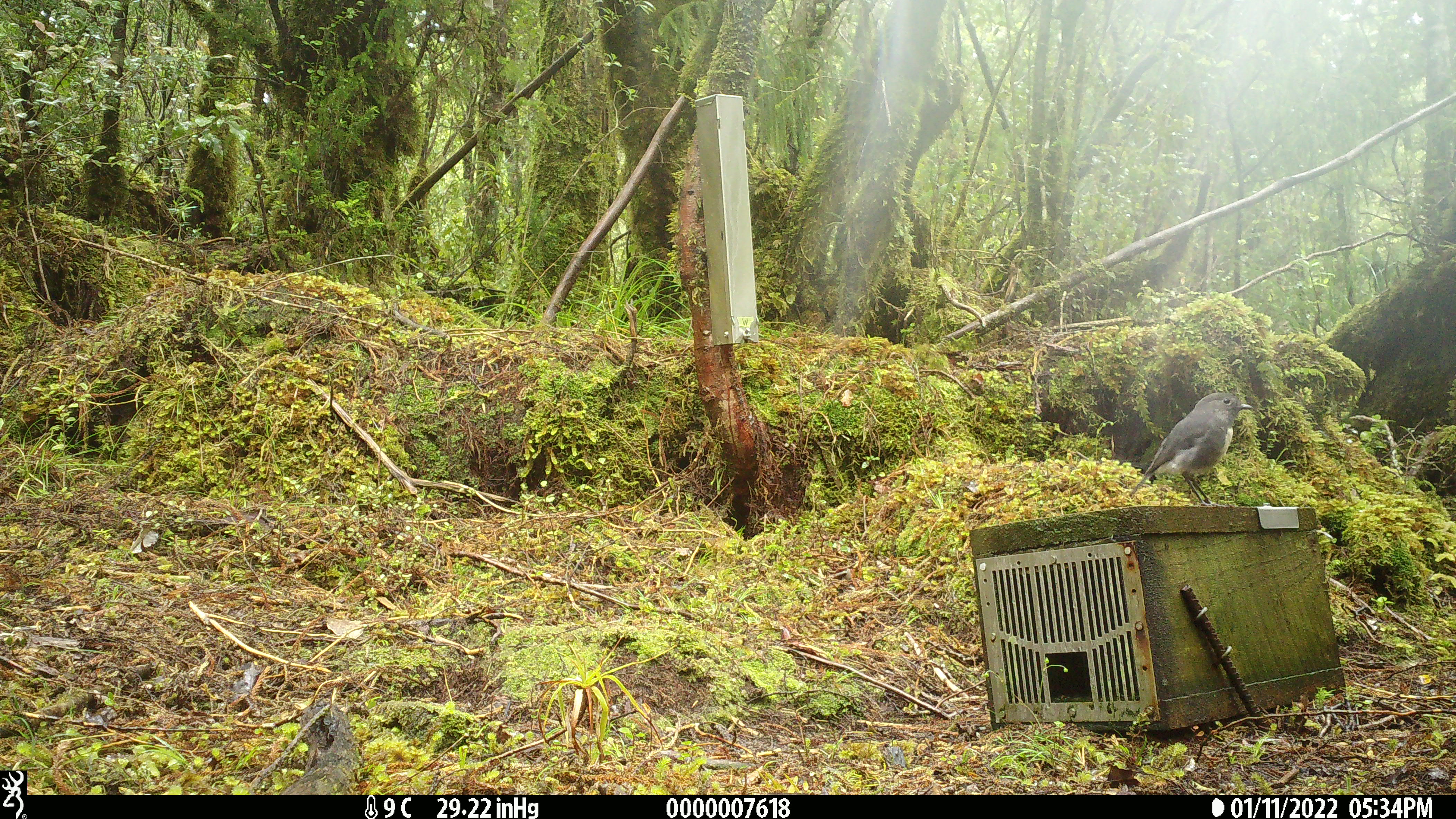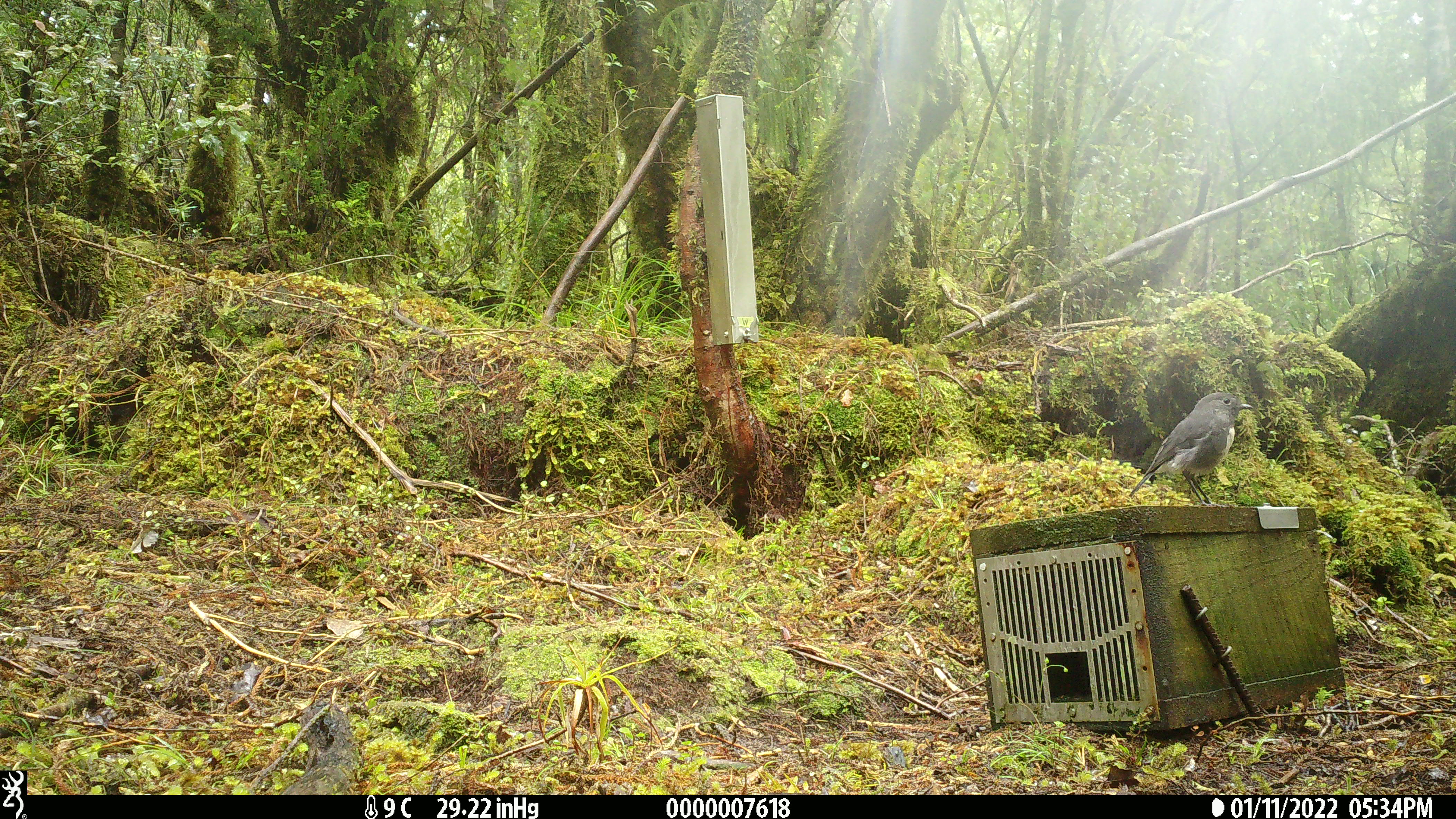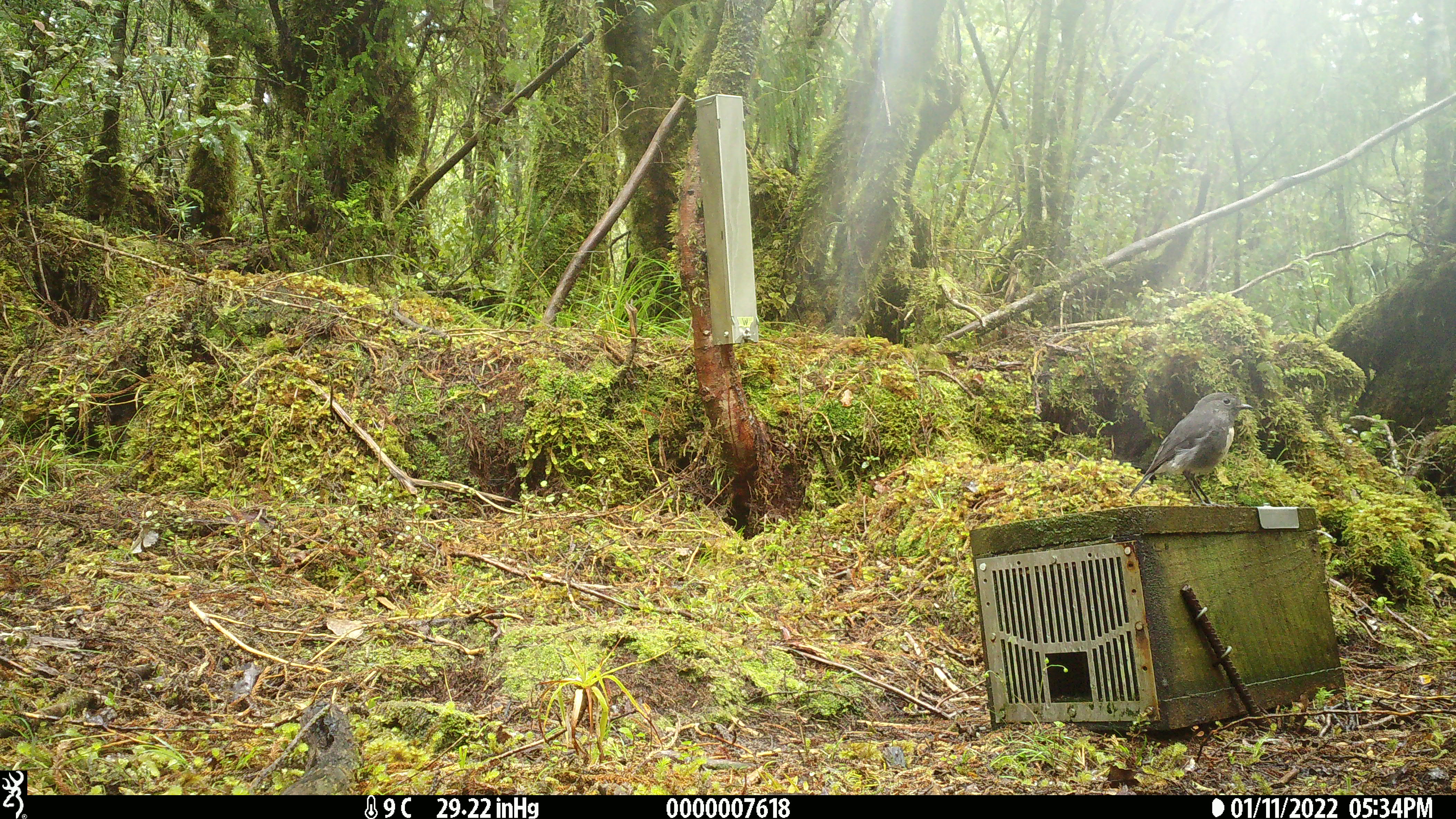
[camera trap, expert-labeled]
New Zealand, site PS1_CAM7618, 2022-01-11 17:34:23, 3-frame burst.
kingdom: Animalia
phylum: Chordata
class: Aves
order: Passeriformes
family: Petroicidae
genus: Petroica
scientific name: Petroica australis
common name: new zealand robin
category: robin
Robin (new zealand robin) (Petroica australis).